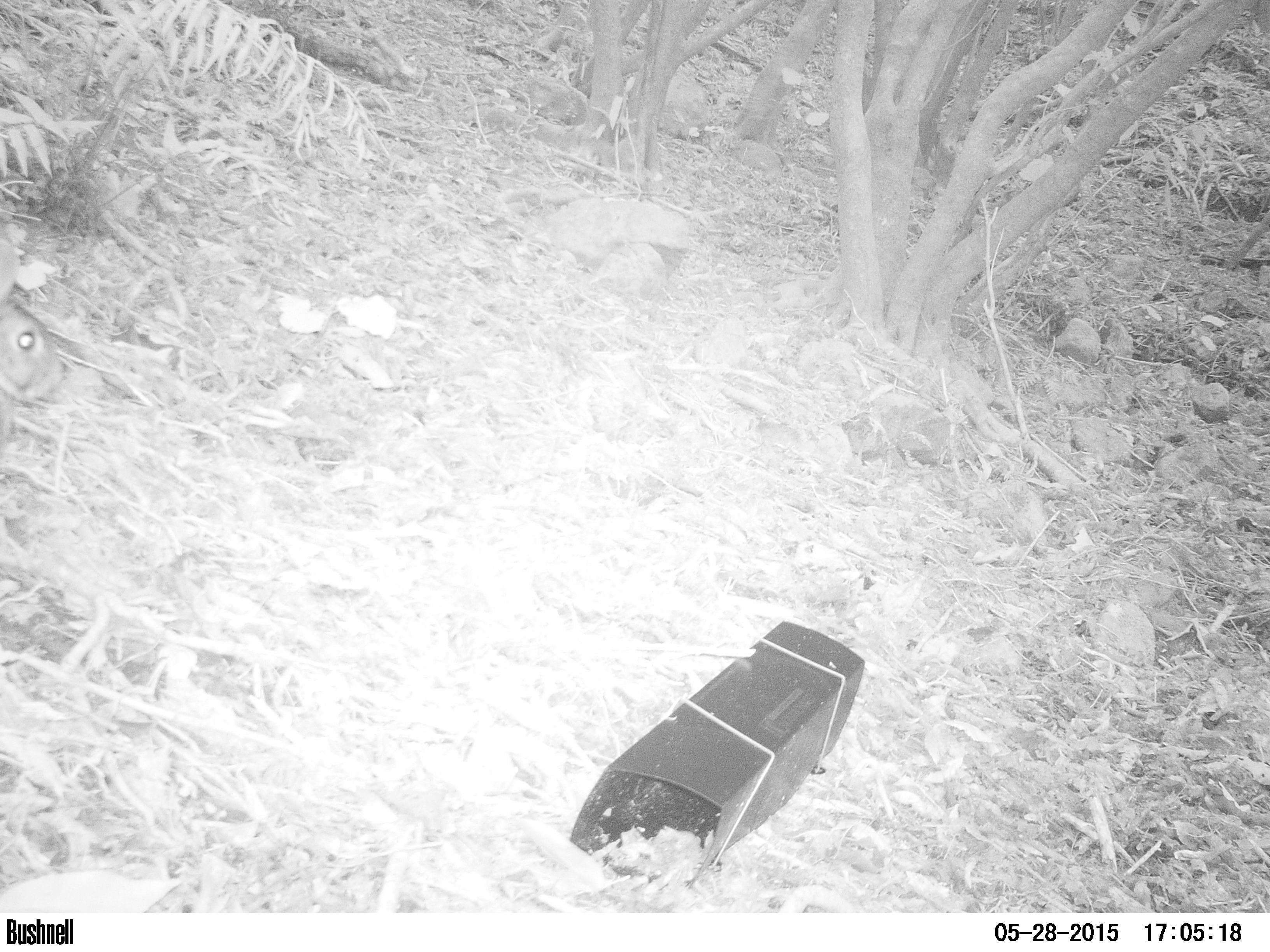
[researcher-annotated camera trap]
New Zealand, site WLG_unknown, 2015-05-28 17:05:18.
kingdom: Animalia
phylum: Chordata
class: Mammalia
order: Lagomorpha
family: Leporidae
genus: Oryctolagus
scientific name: Oryctolagus cuniculus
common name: european rabbit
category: rabbit